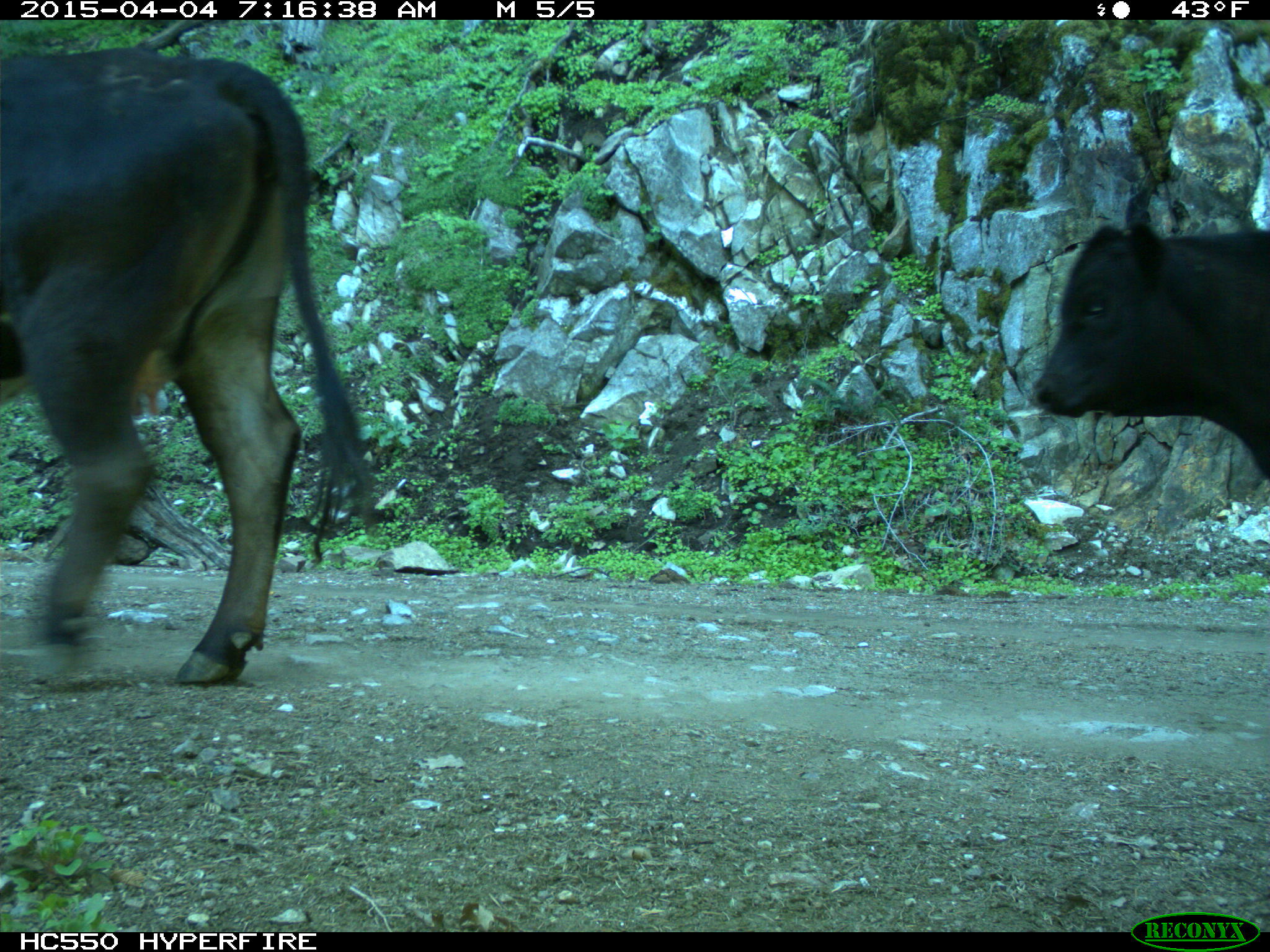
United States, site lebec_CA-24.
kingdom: Animalia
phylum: Chordata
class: Mammalia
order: Artiodactyla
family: Bovidae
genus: Bos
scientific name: Bos taurus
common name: domestic cow